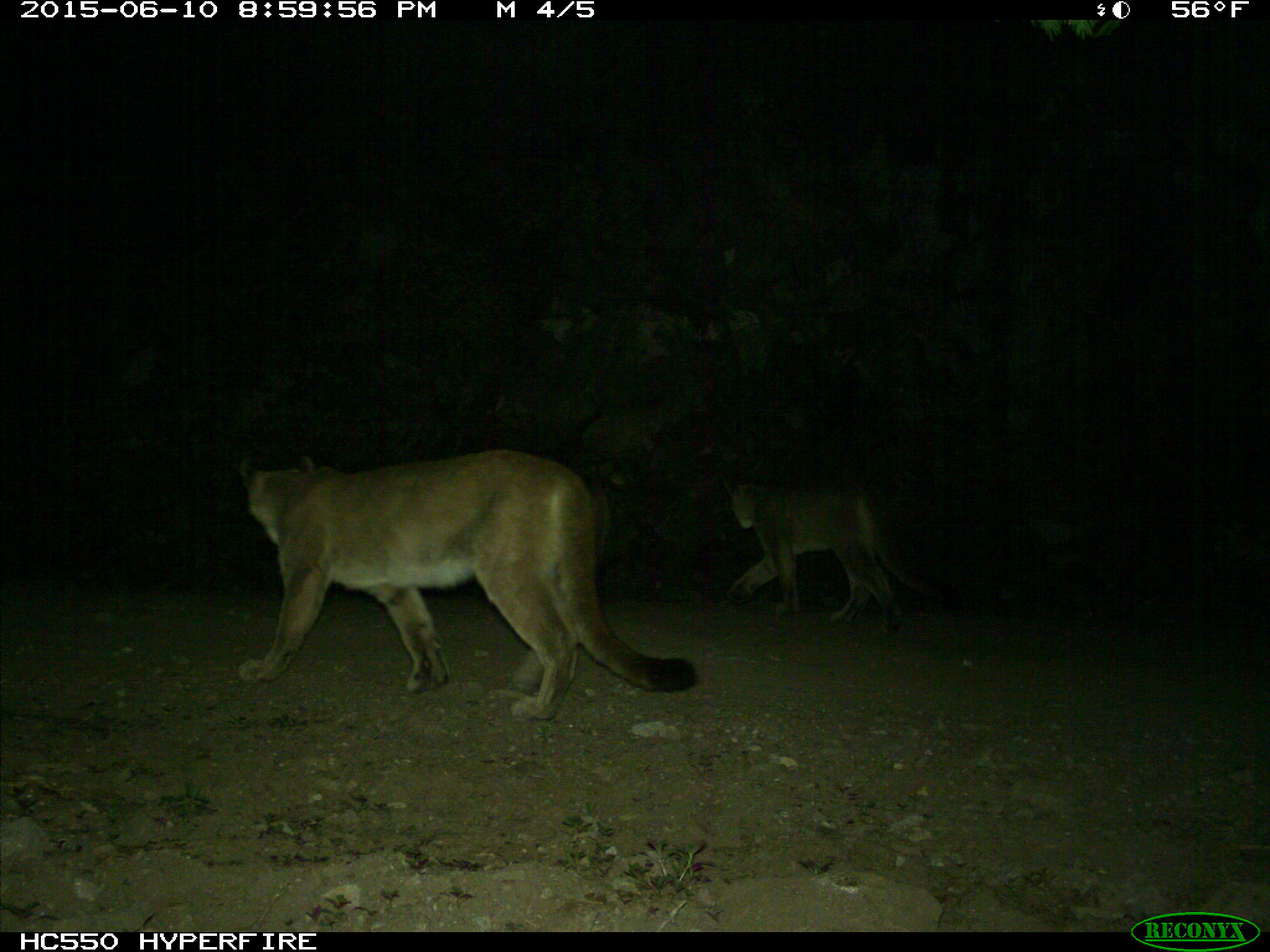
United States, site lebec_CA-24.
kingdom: Animalia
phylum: Chordata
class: Mammalia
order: Carnivora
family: Felidae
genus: Puma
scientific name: Puma concolor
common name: mountain lion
Puma concolor (mountain lion).